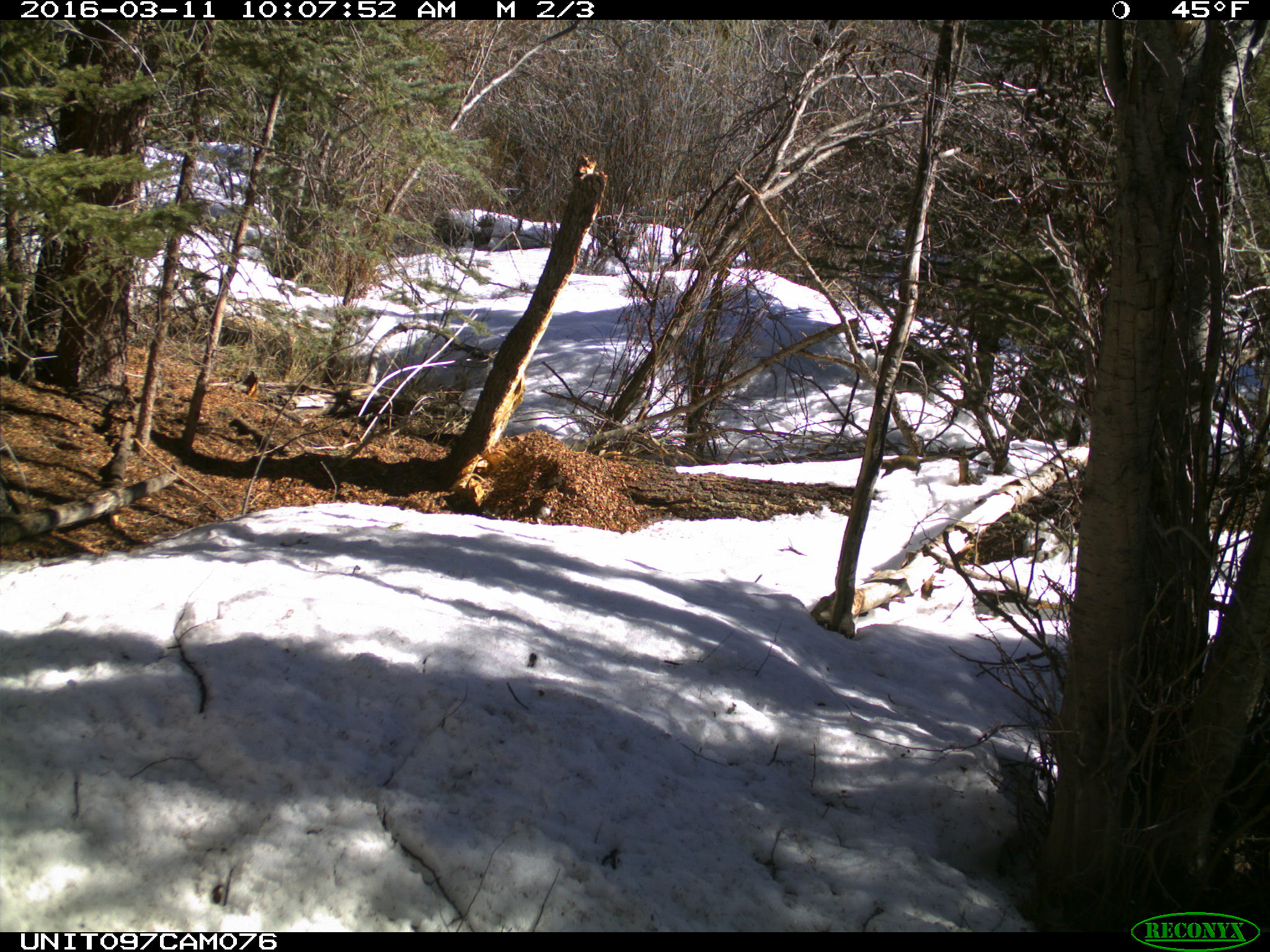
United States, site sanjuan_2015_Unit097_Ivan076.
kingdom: Animalia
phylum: Chordata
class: Mammalia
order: Rodentia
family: Sciuridae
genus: Tamiasciurus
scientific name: Tamiasciurus hudsonicus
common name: american red squirrel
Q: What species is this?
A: Tamiasciurus hudsonicus (american red squirrel).